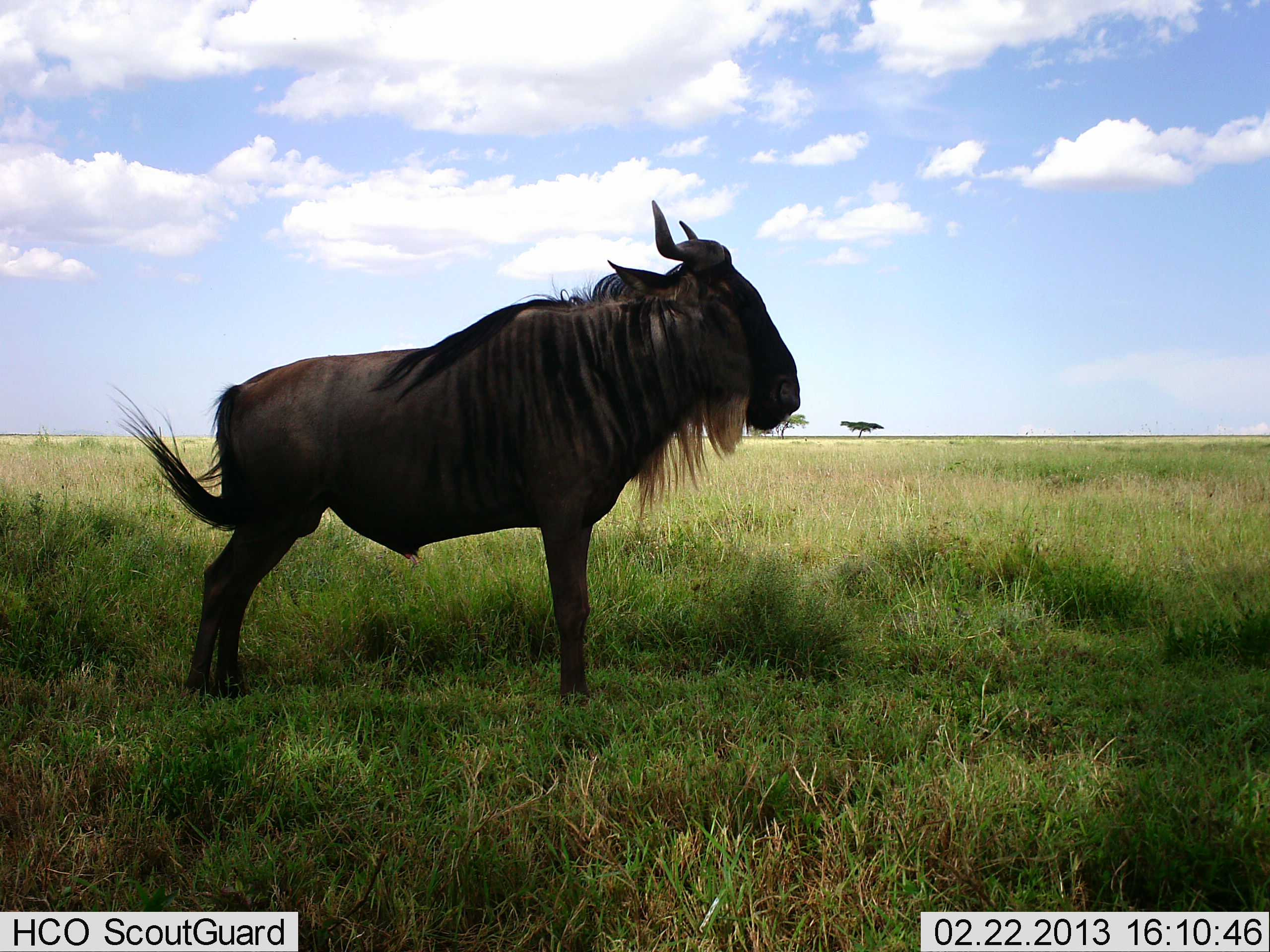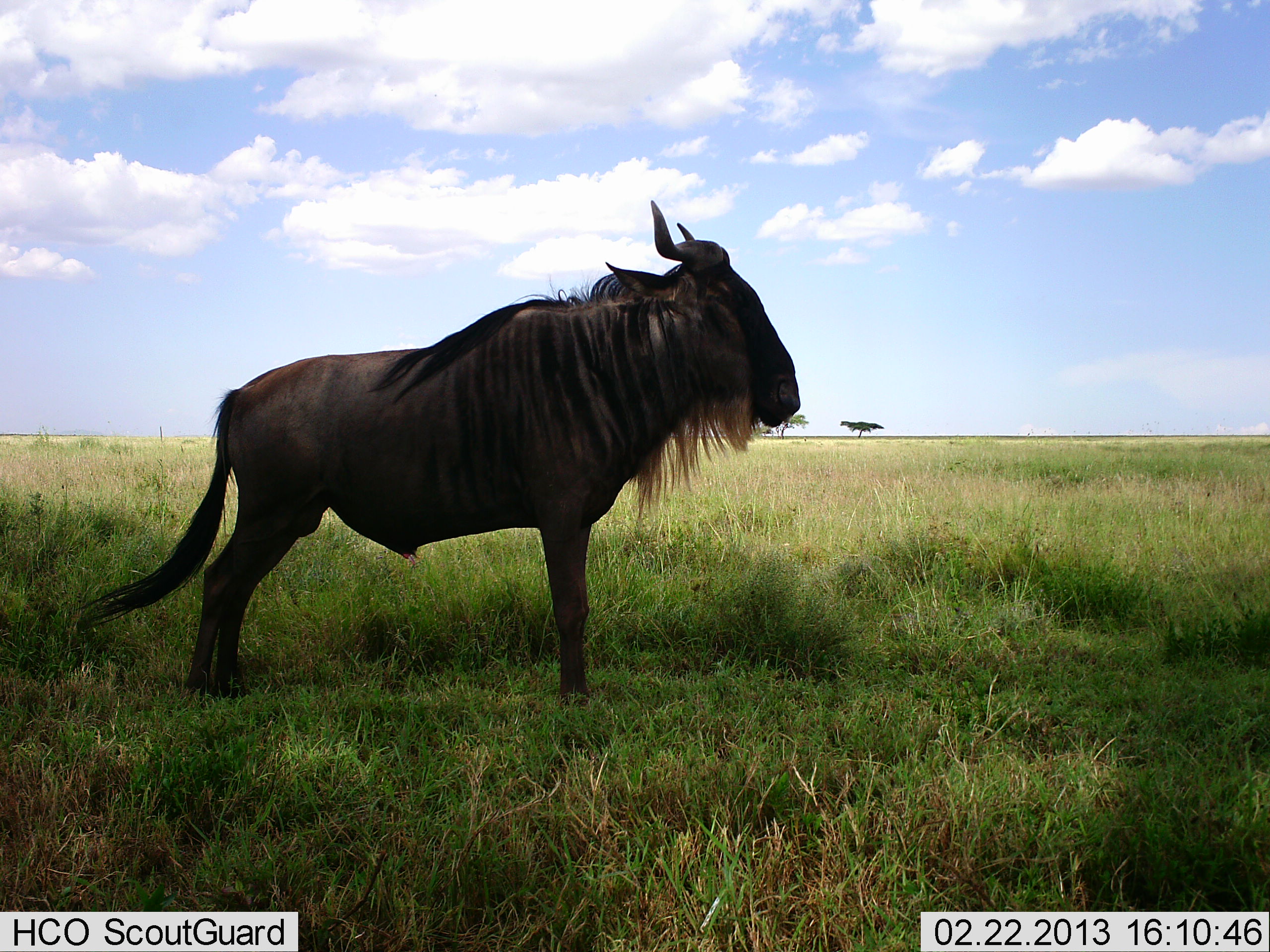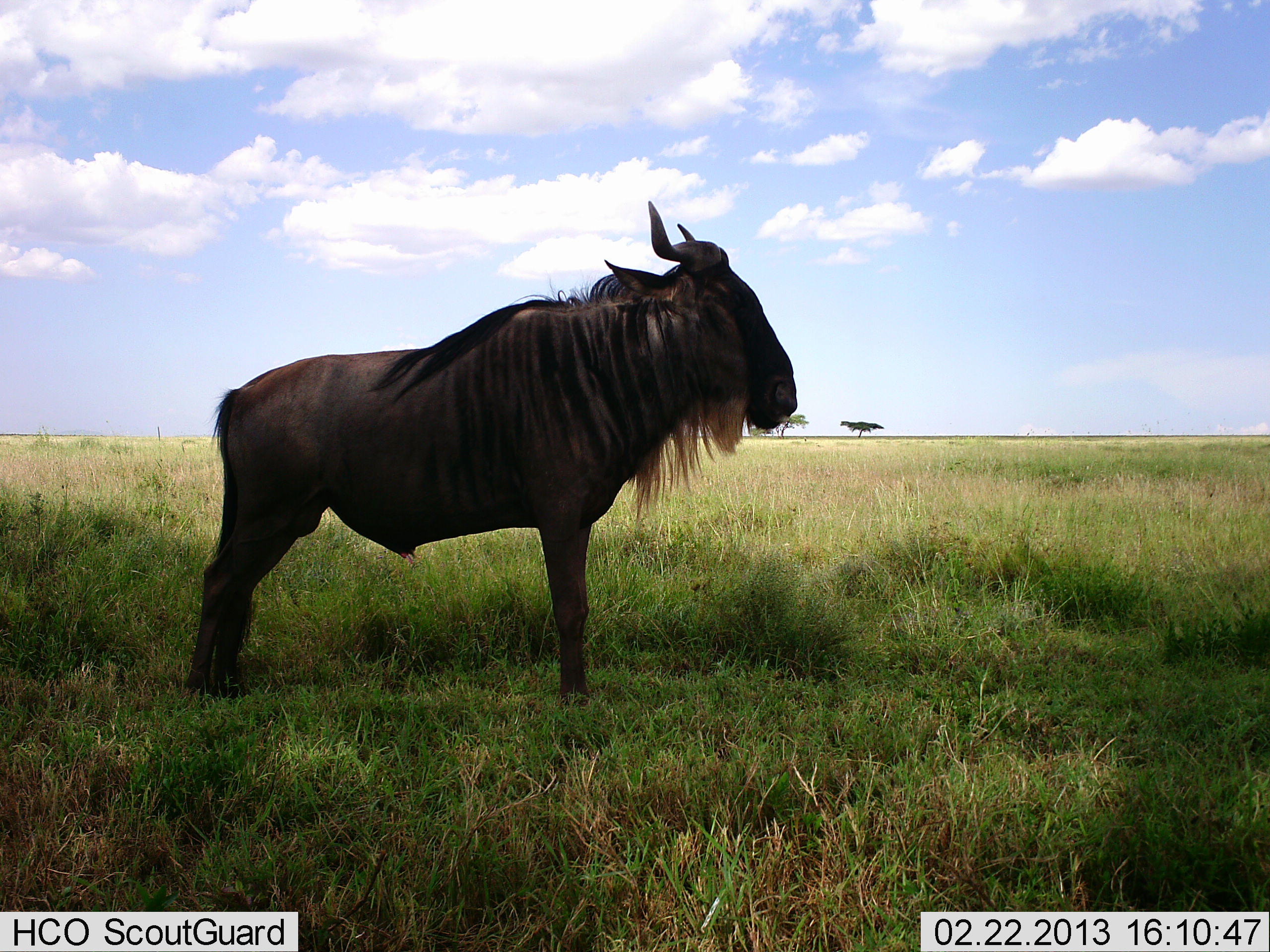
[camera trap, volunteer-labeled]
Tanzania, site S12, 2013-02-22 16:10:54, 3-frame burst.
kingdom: Animalia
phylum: Chordata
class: Mammalia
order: Artiodactyla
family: Bovidae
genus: Connochaetes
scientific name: Connochaetes taurinus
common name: blue wildebeest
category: wildebeest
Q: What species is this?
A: Wildebeest (blue wildebeest) (Connochaetes taurinus).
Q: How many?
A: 1.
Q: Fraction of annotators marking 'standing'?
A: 96%.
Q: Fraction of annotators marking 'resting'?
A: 0%.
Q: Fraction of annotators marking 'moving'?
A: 0%.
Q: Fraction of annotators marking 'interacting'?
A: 0%.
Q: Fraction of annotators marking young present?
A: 0%.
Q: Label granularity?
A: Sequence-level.